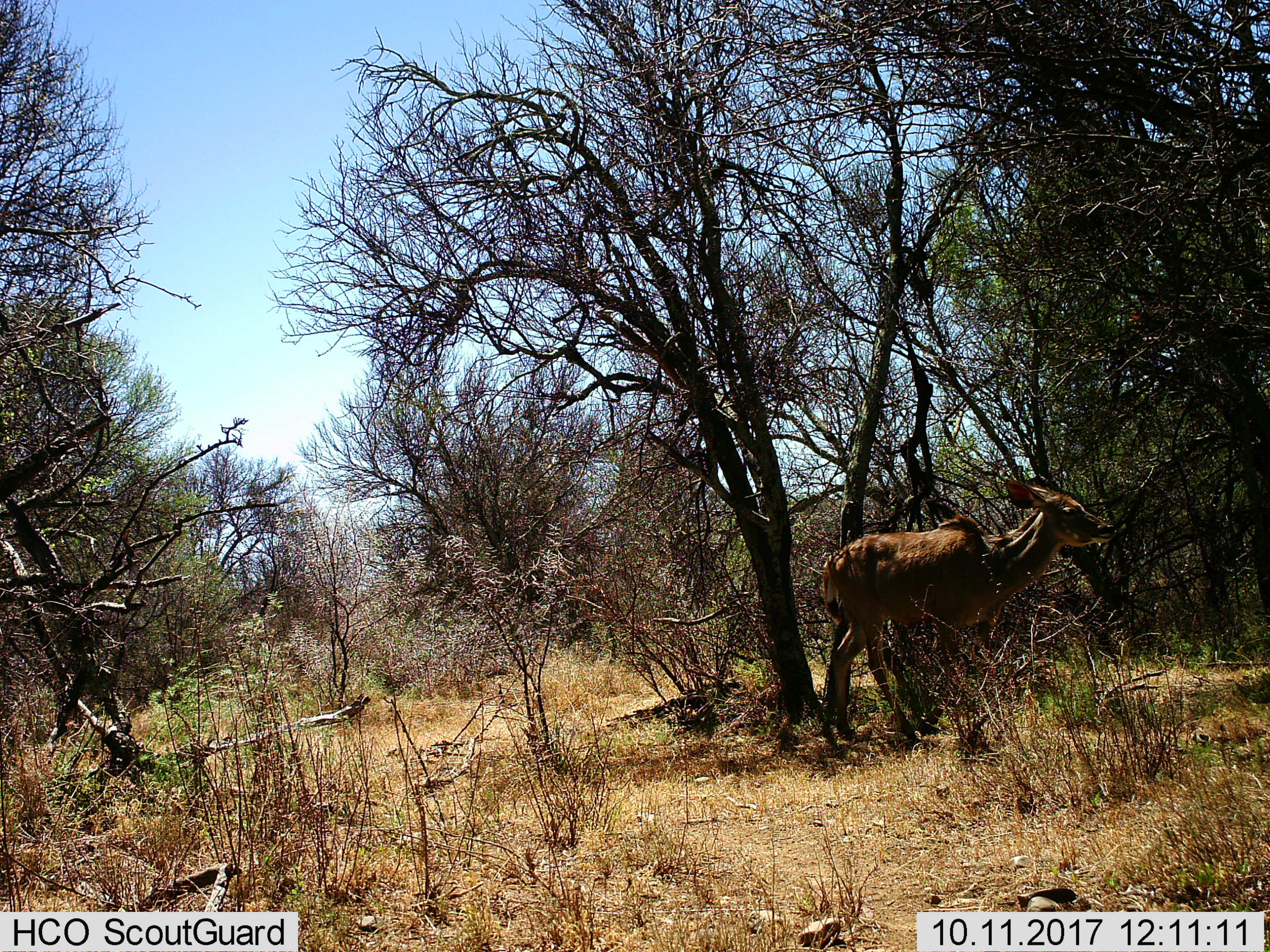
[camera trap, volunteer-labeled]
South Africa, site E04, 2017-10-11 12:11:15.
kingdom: Animalia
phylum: Chordata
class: Mammalia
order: Artiodactyla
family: Bovidae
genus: Tragelaphus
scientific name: Tragelaphus strepsiceros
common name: greater kudu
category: kudu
Kudu (greater kudu) (Tragelaphus strepsiceros), count 1. Behavior (volunteer vote fractions): standing 60%, resting 0%, moving 40%, interacting 0%. Young present (vote fraction): 0%. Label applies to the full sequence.